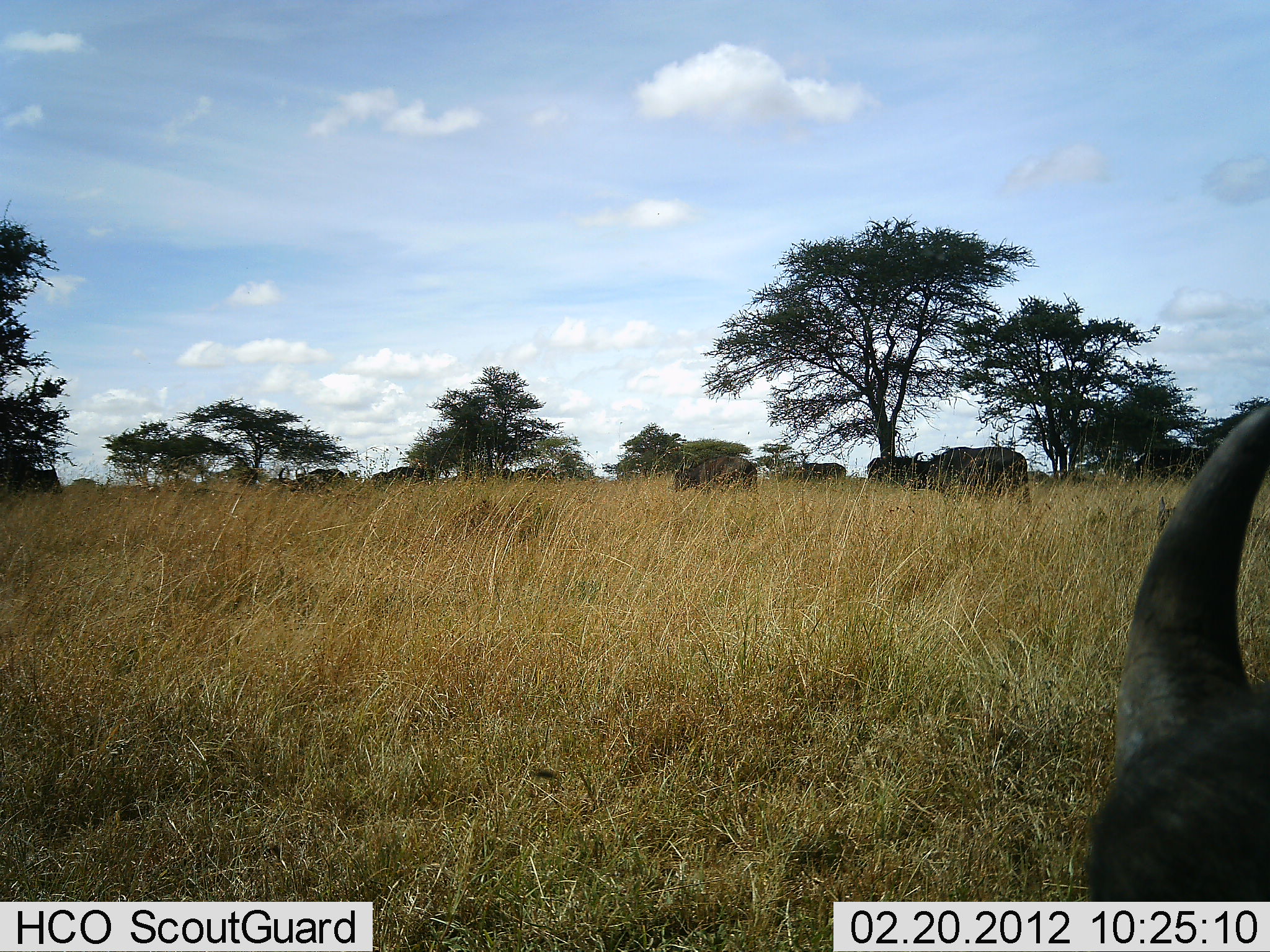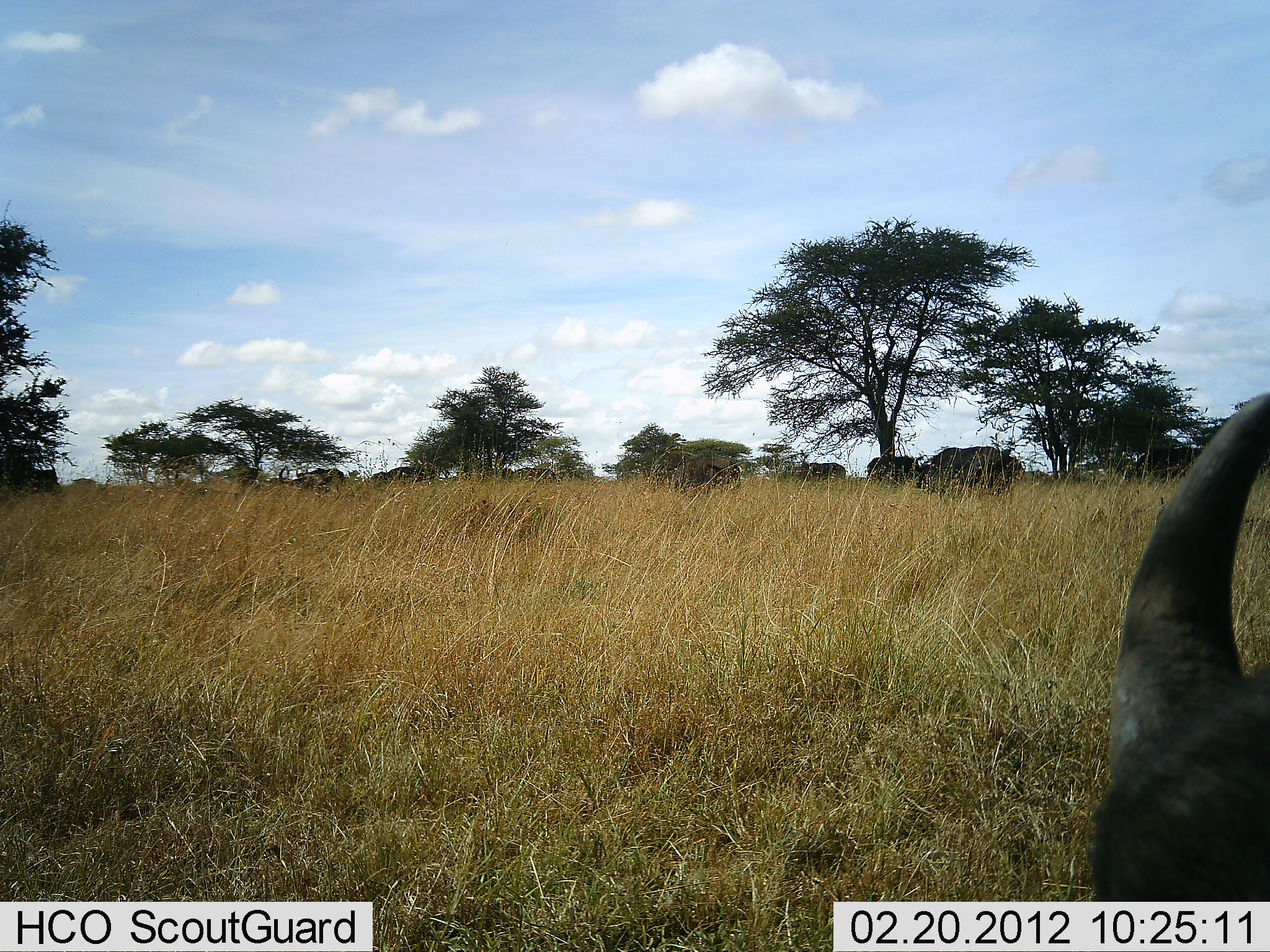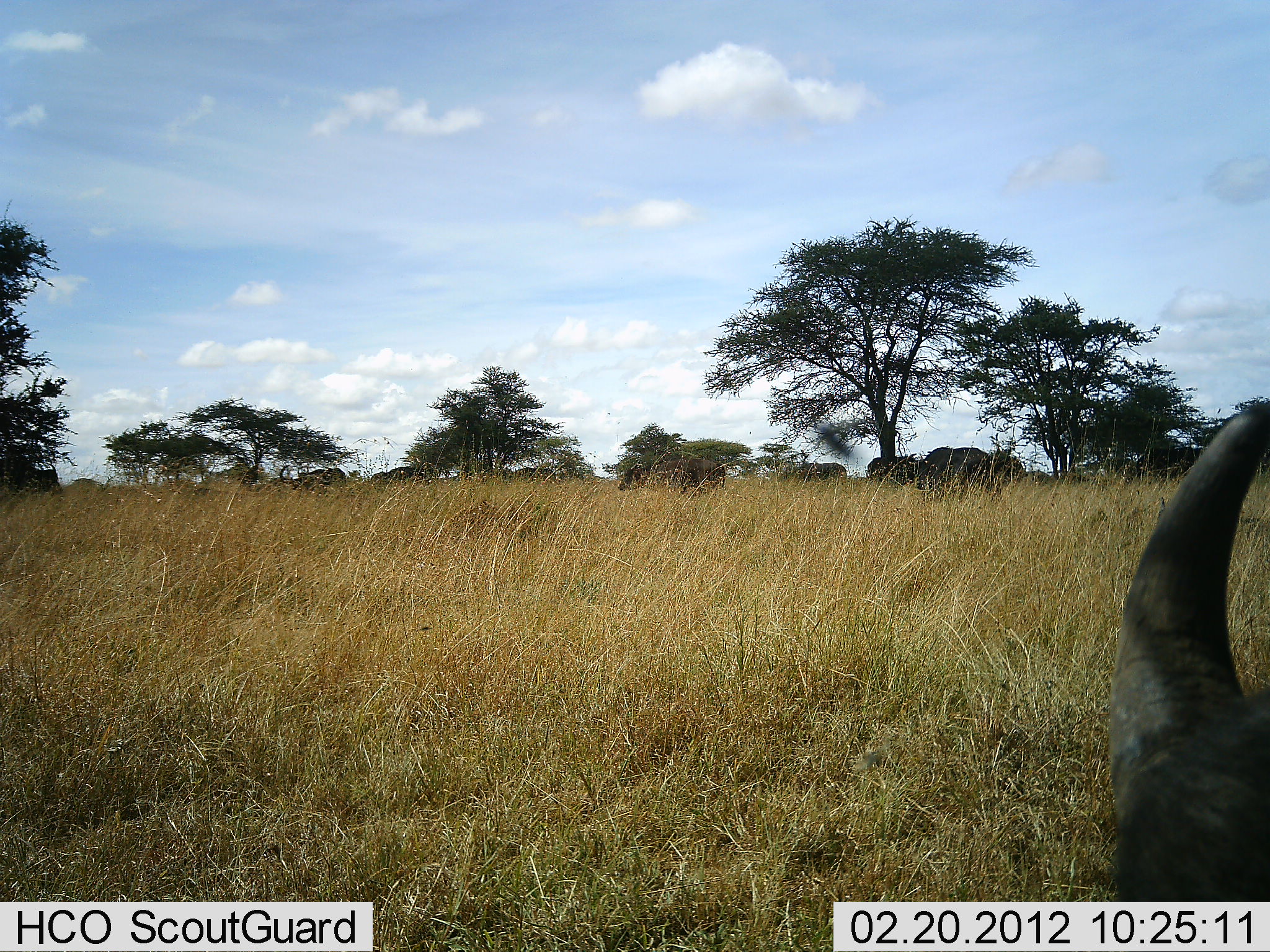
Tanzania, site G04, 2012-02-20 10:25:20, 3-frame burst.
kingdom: Animalia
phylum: Chordata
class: Mammalia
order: Artiodactyla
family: Bovidae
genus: Syncerus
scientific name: Syncerus caffer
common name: cape buffalo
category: buffalo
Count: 8.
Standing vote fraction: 61%.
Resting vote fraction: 17%.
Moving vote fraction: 61%.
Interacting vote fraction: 0%.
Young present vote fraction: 6%.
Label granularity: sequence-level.